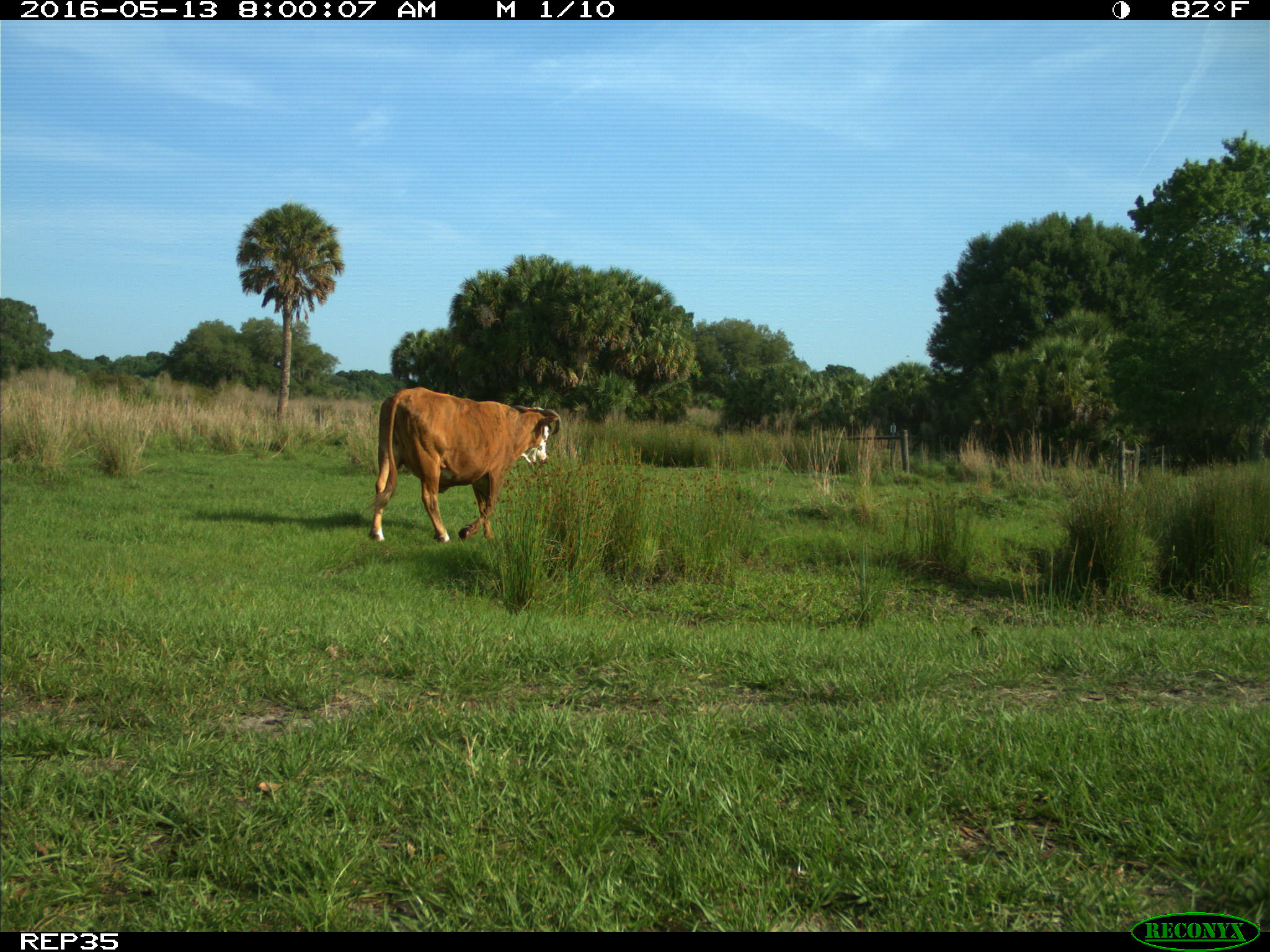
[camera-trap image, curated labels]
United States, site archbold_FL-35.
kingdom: Animalia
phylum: Chordata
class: Mammalia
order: Artiodactyla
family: Bovidae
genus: Bos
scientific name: Bos taurus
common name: domestic cow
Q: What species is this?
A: Bos taurus (domestic cow).